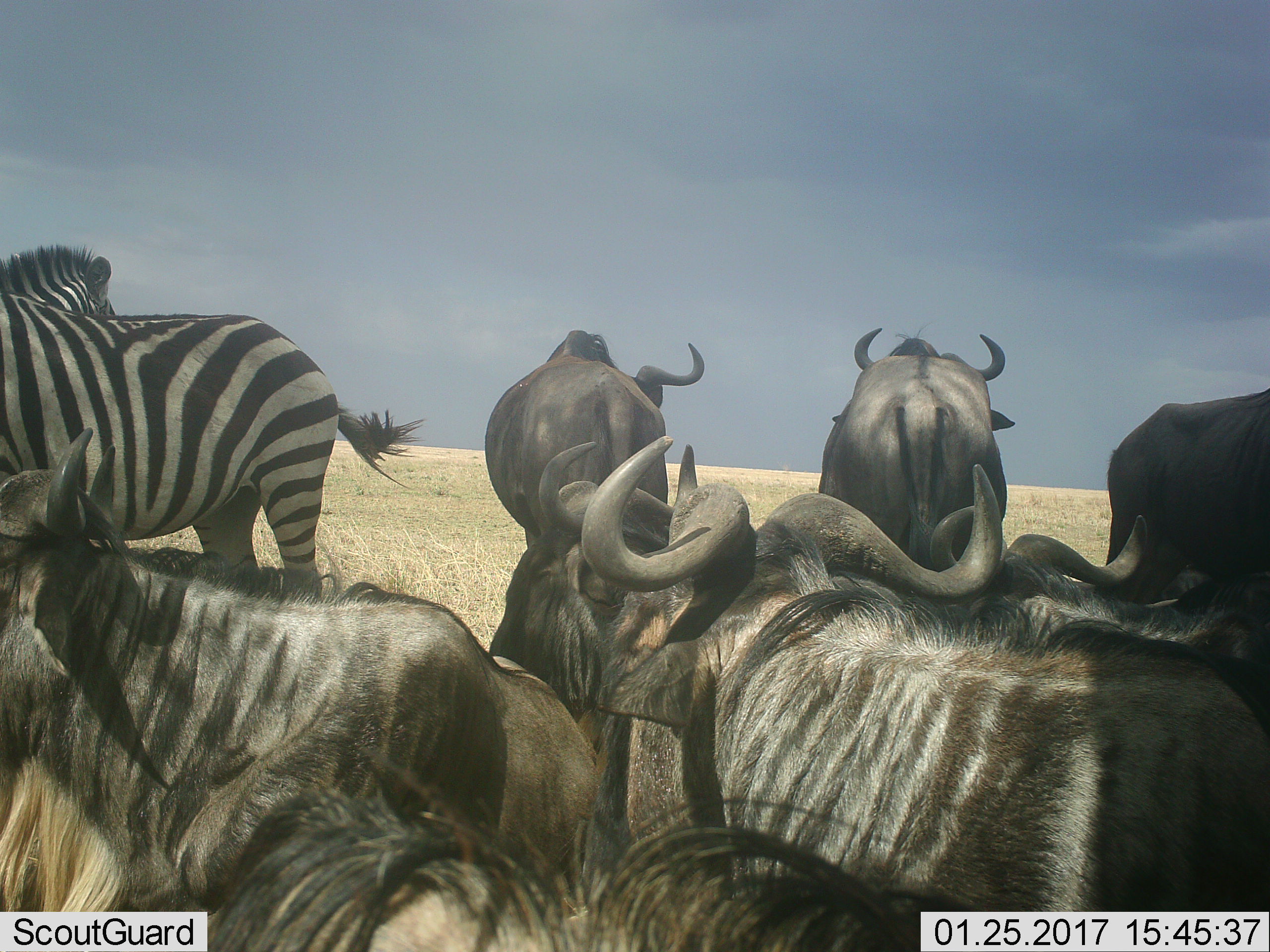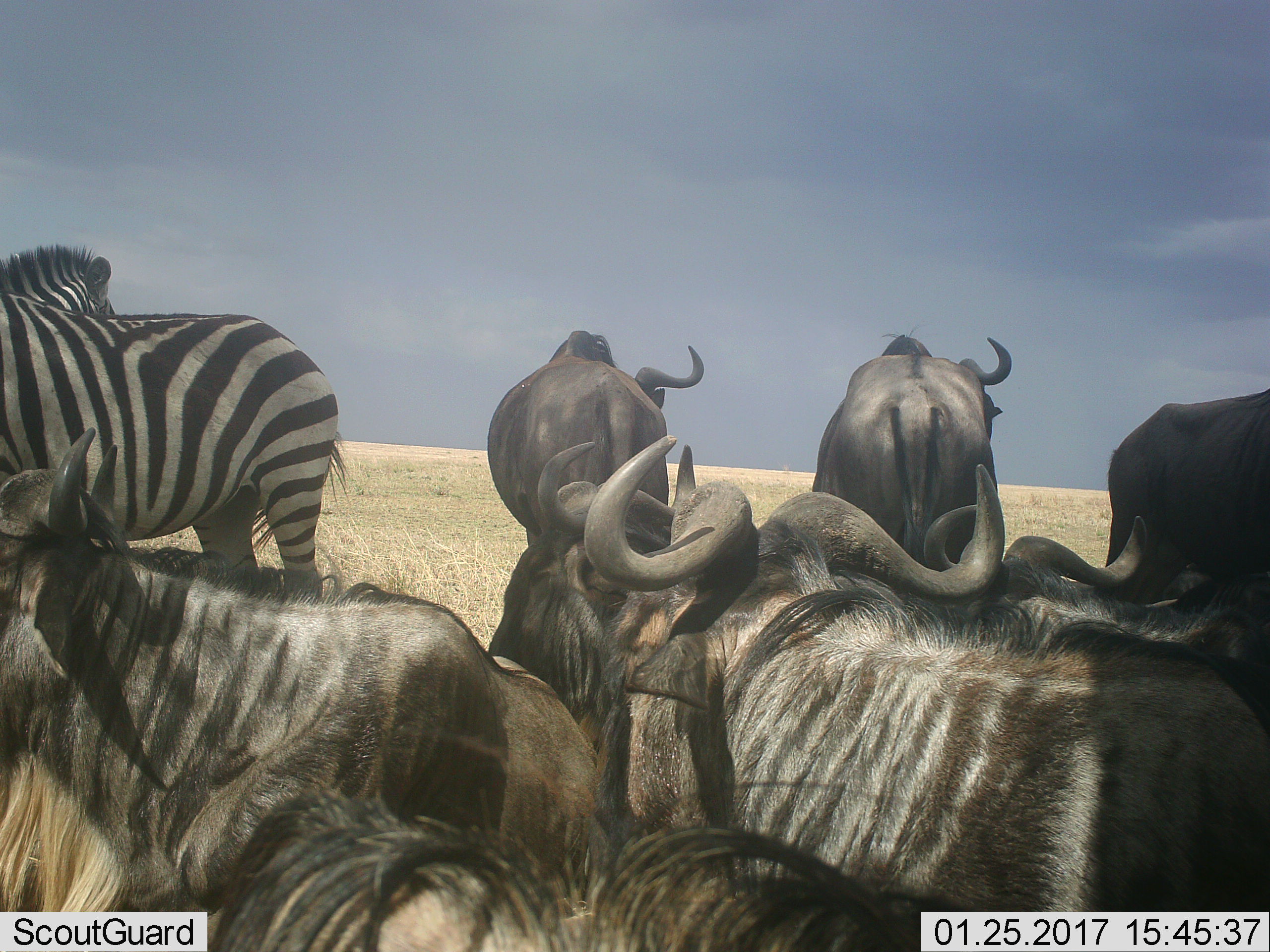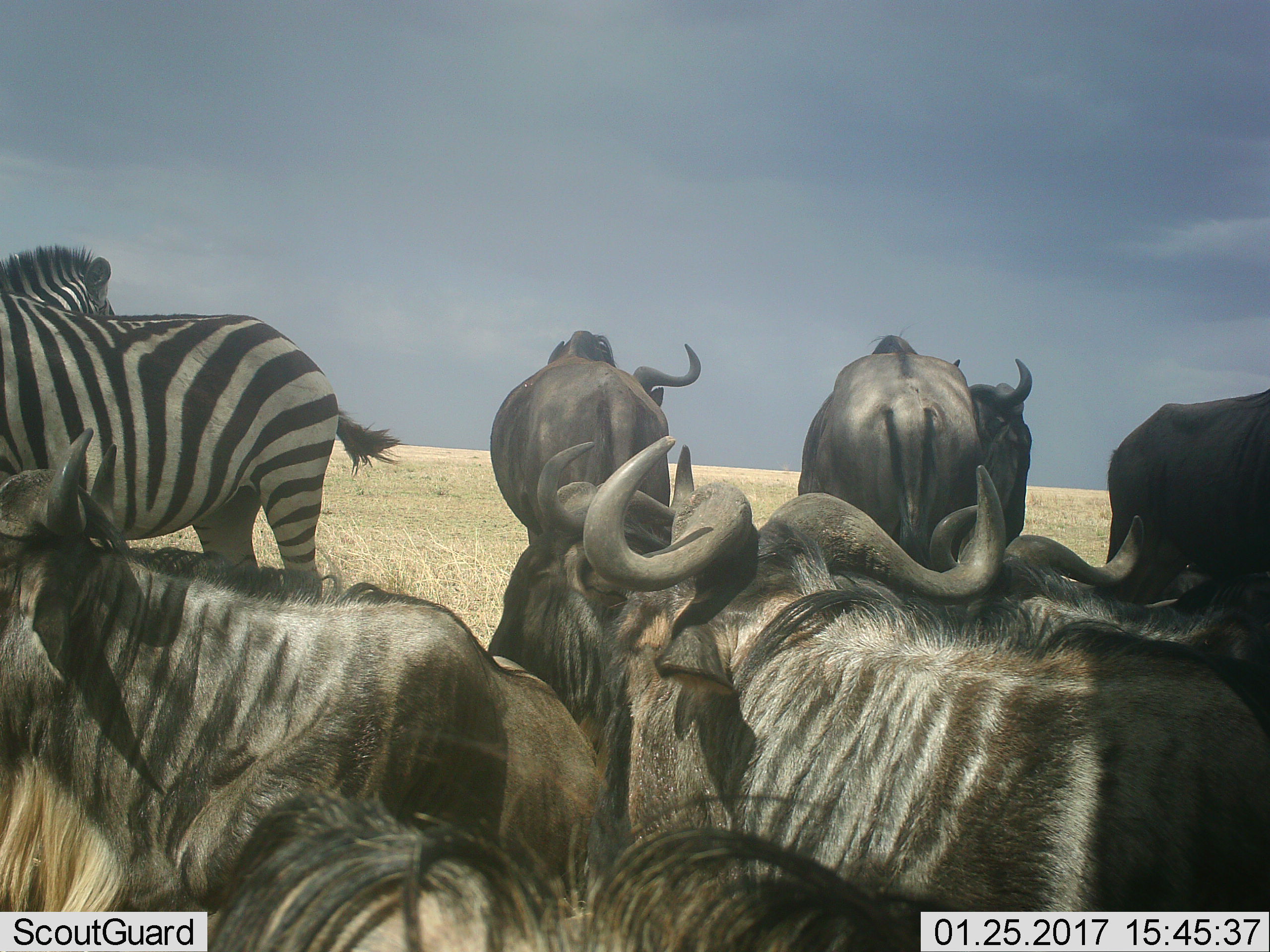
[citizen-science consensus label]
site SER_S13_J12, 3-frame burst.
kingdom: Animalia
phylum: Chordata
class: Mammalia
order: Artiodactyla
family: Bovidae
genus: Connochaetes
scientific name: Connochaetes taurinus taurinus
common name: blue wildebeest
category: wildebeestblue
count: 6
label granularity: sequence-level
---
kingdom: Animalia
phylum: Chordata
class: Mammalia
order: Perissodactyla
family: Equidae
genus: Equus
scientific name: Equus quagga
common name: plains zebra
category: zebraplains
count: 1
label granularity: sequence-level